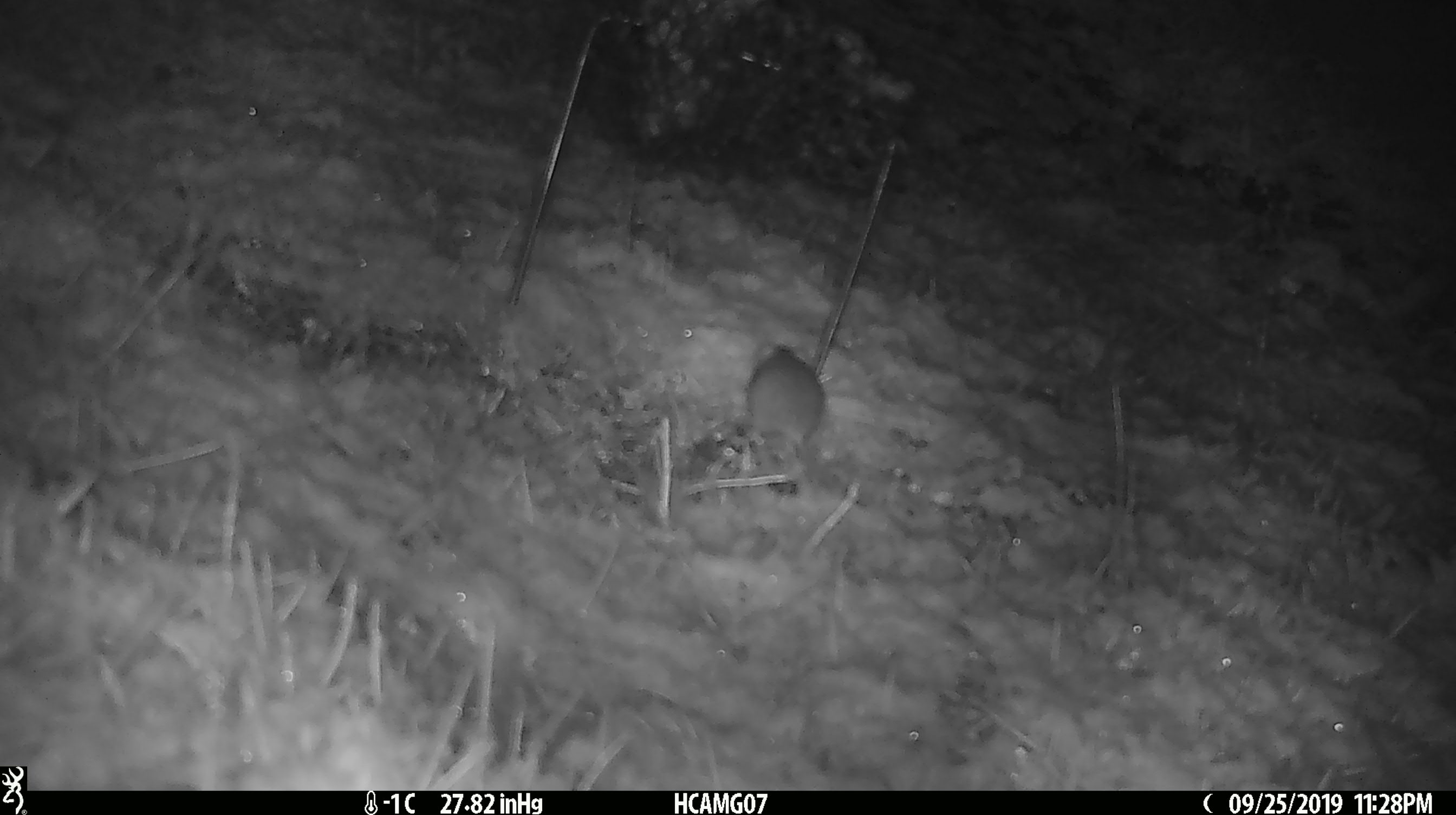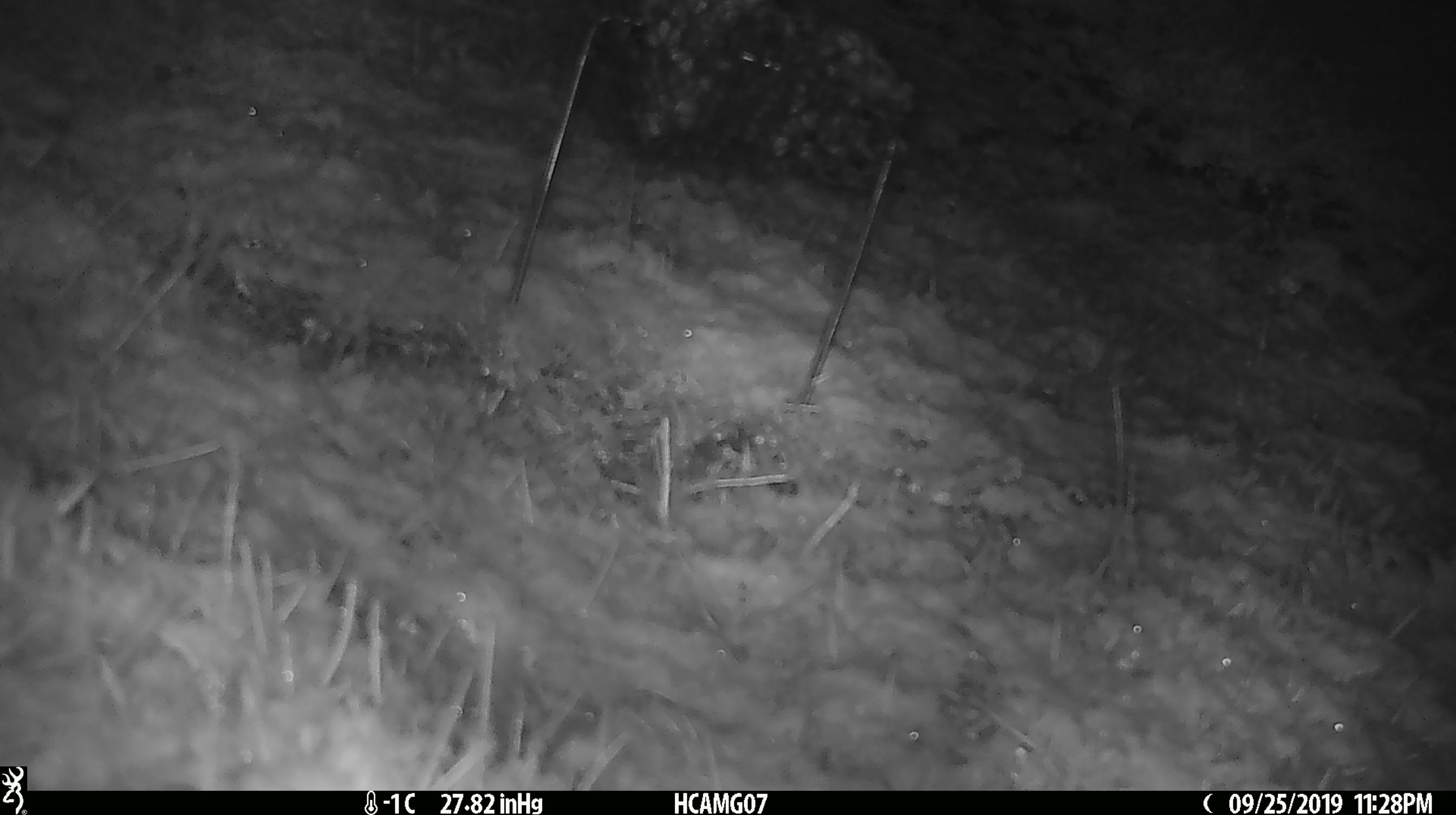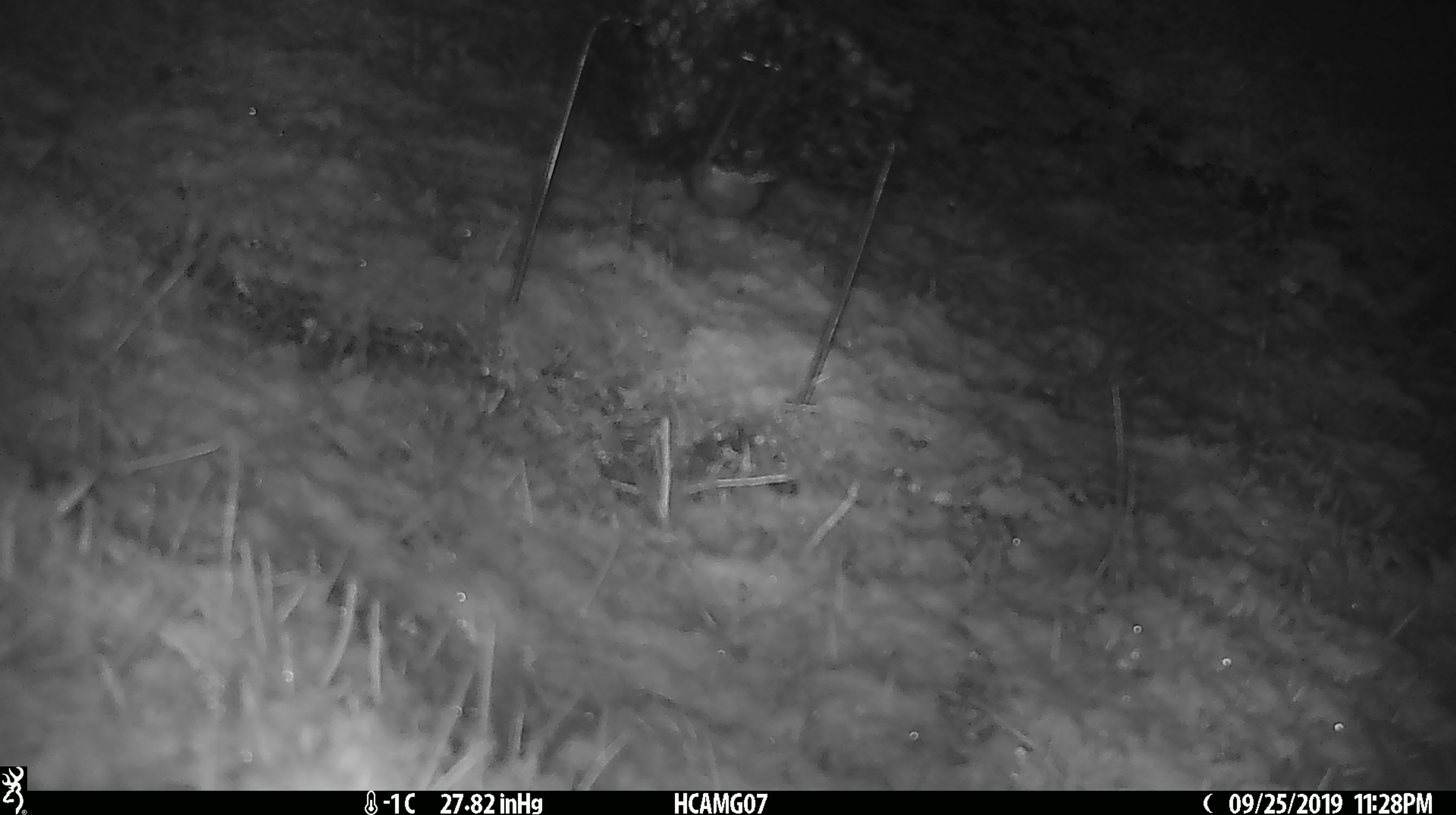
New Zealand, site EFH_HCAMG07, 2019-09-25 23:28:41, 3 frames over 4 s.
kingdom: Animalia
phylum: Chordata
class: Mammalia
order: Rodentia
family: Muridae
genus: Mus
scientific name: Mus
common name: mouse